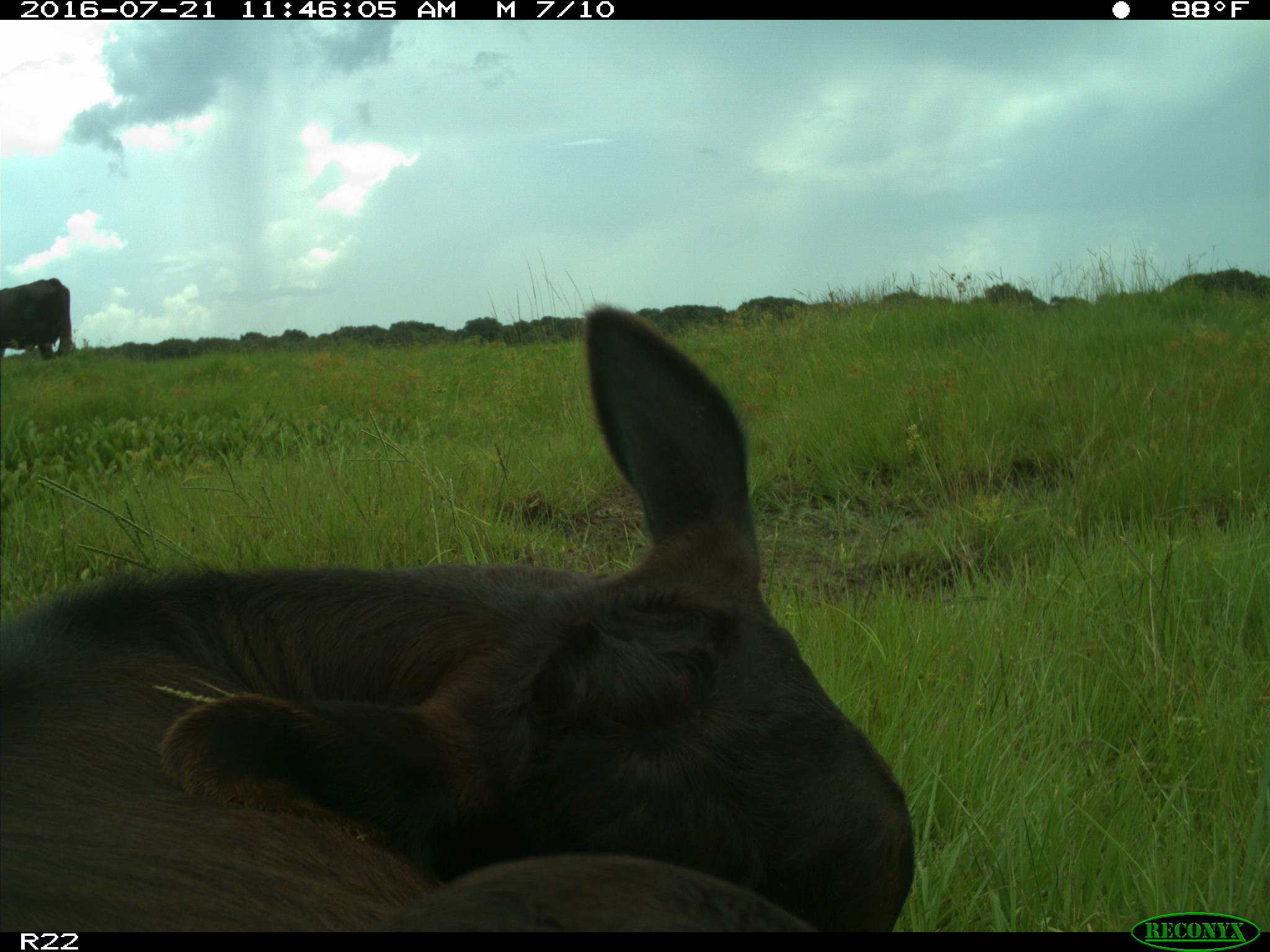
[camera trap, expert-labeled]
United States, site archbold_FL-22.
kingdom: Animalia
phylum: Chordata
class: Mammalia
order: Artiodactyla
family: Bovidae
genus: Bos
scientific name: Bos taurus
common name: domestic cow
Bos taurus (domestic cow).